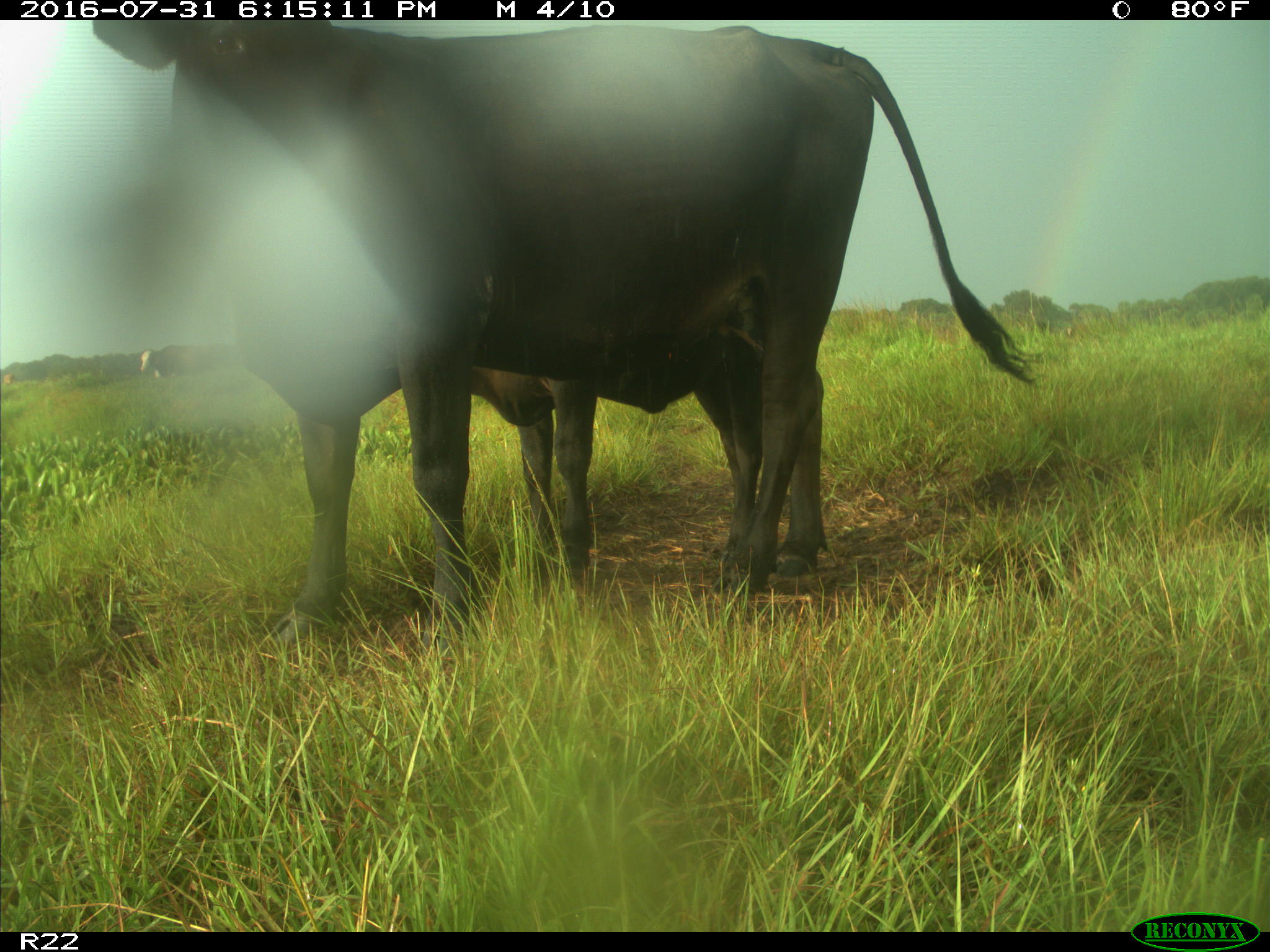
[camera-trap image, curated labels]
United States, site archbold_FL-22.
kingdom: Animalia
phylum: Chordata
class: Mammalia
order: Artiodactyla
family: Bovidae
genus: Bos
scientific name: Bos taurus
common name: domestic cow